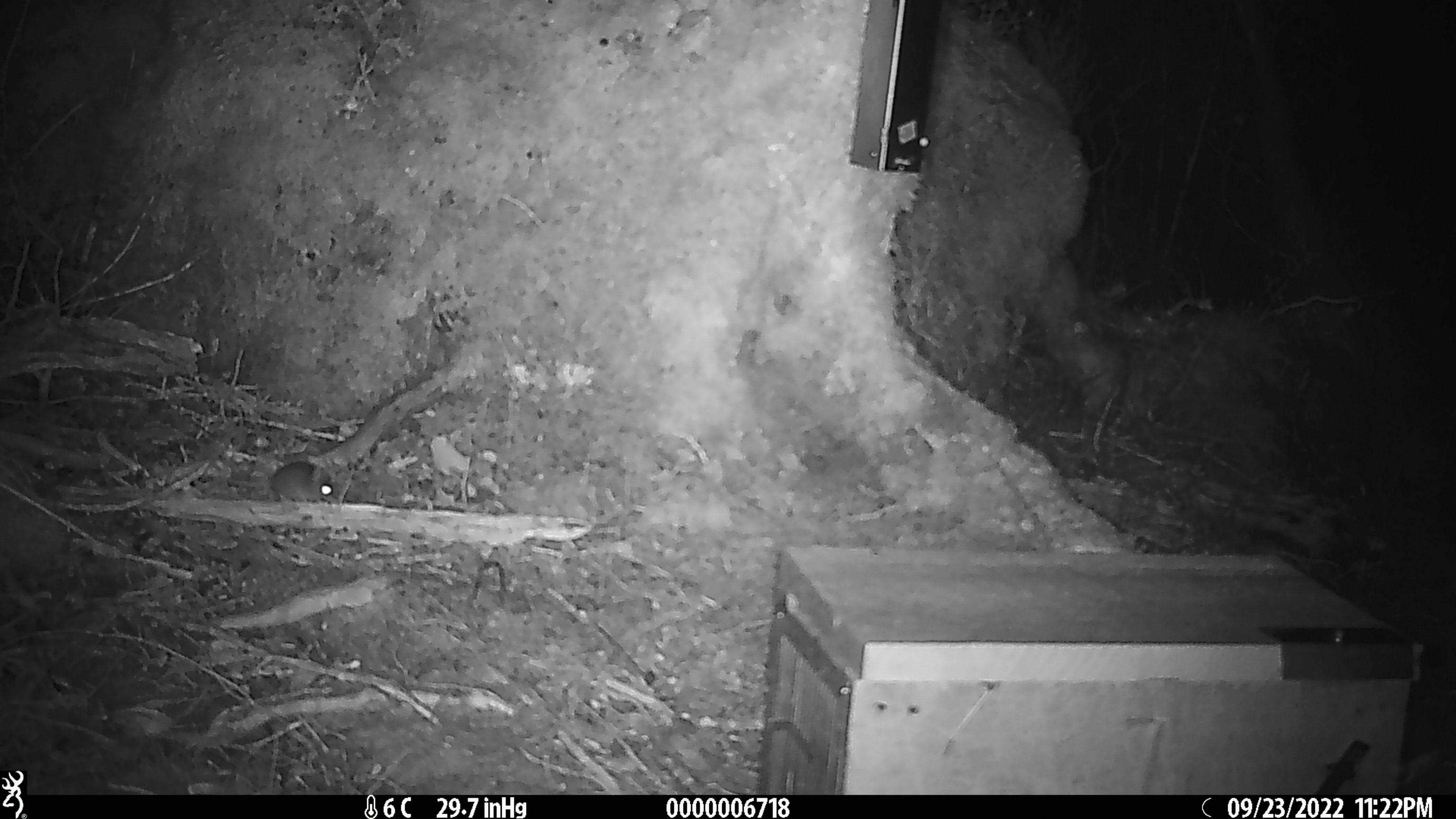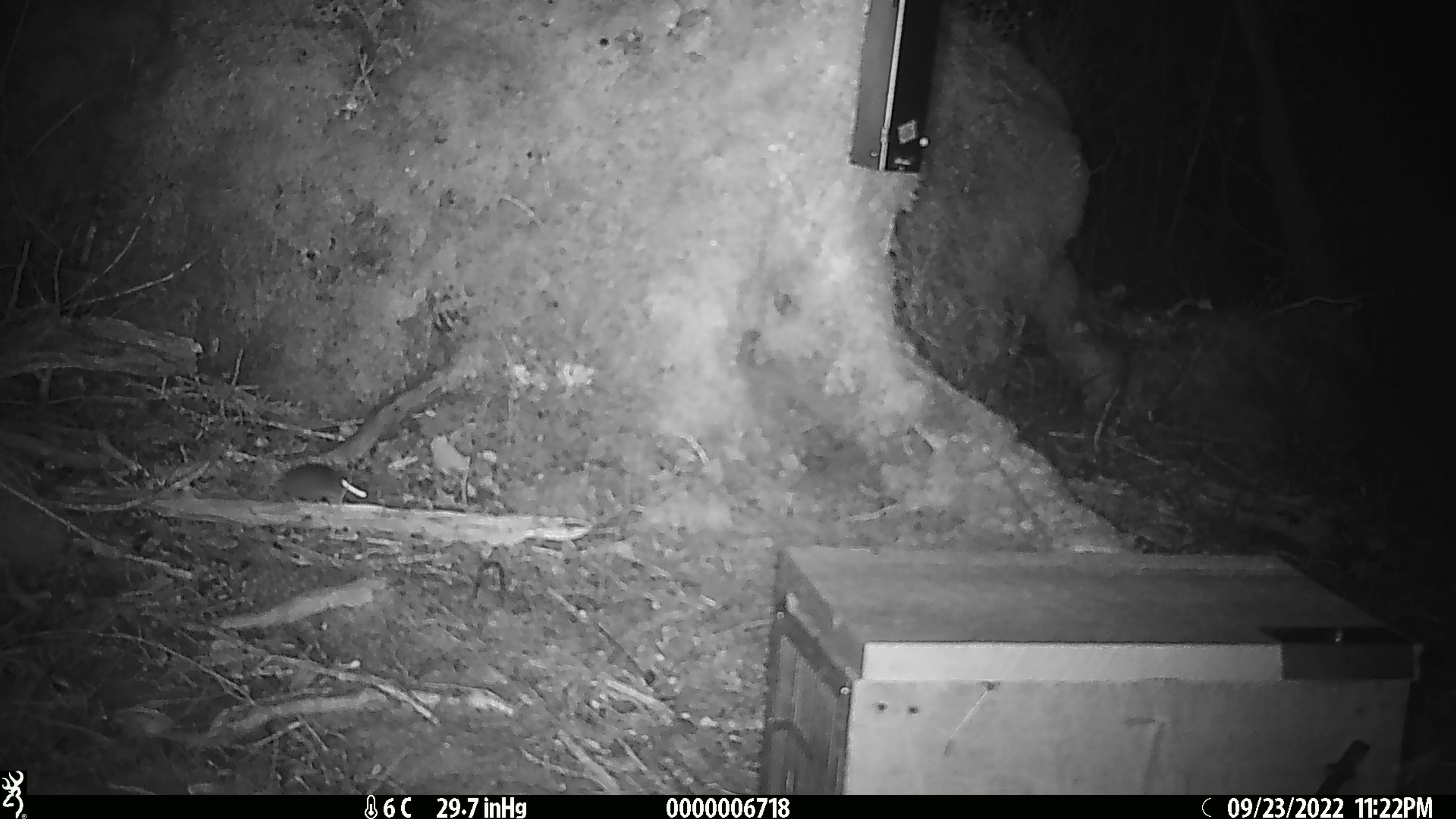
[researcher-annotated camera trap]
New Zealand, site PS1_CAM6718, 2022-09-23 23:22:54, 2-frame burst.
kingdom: Animalia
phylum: Chordata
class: Mammalia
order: Rodentia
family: Muridae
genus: Mus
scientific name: Mus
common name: mouse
Mouse (Mus).